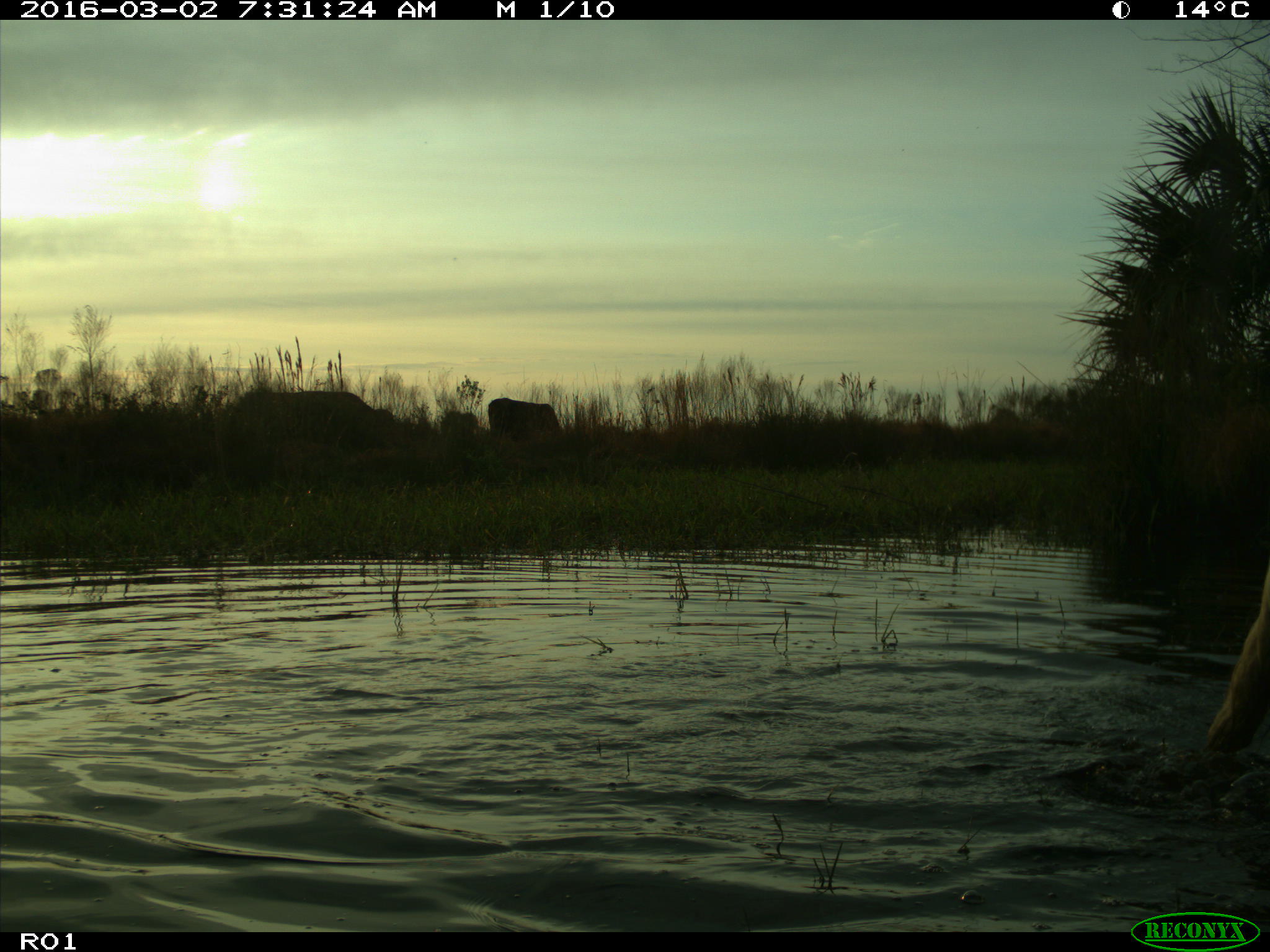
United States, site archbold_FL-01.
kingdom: Animalia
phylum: Chordata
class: Mammalia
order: Artiodactyla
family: Bovidae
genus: Bos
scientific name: Bos taurus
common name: domestic cow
Bos taurus (domestic cow).